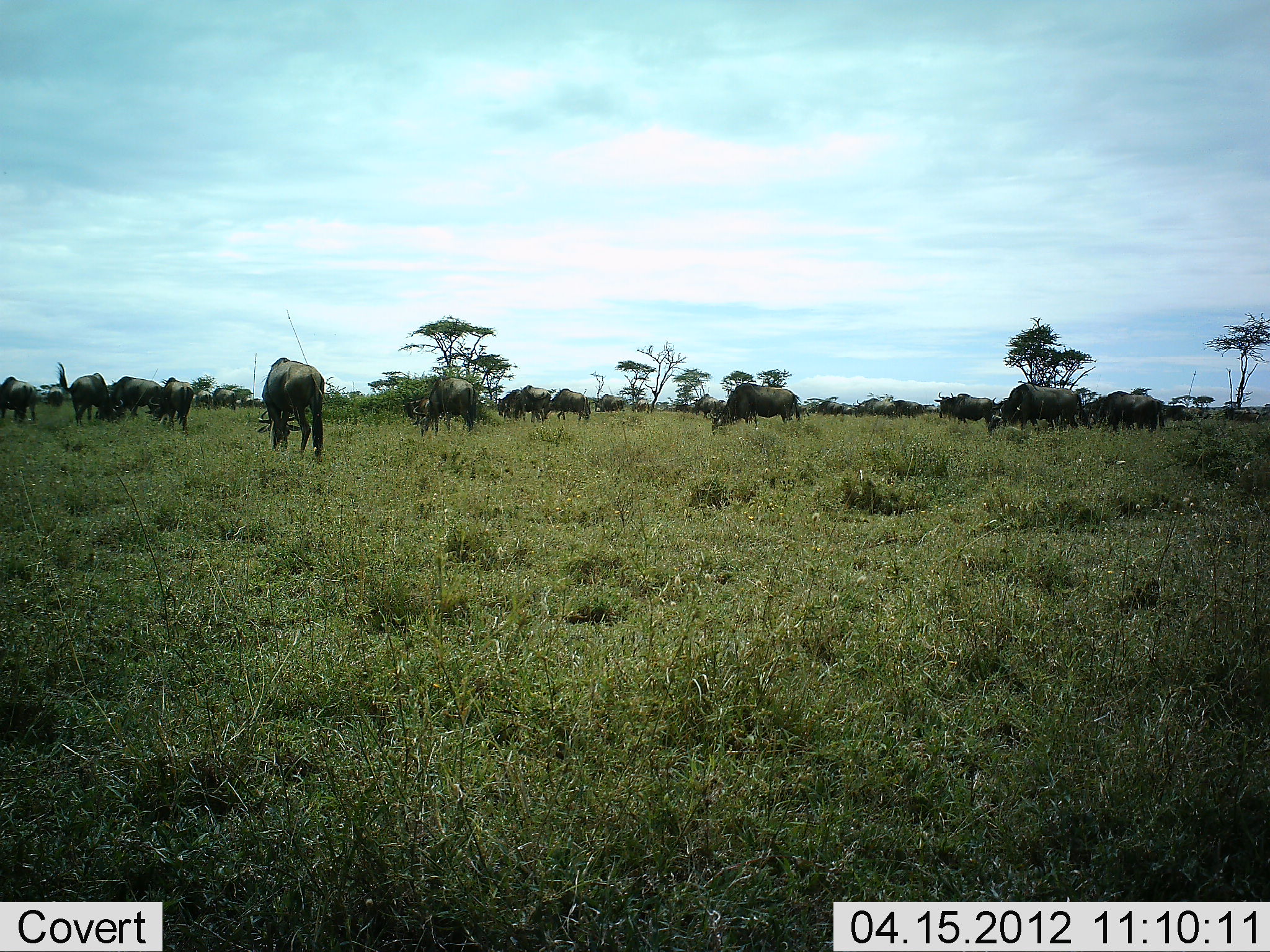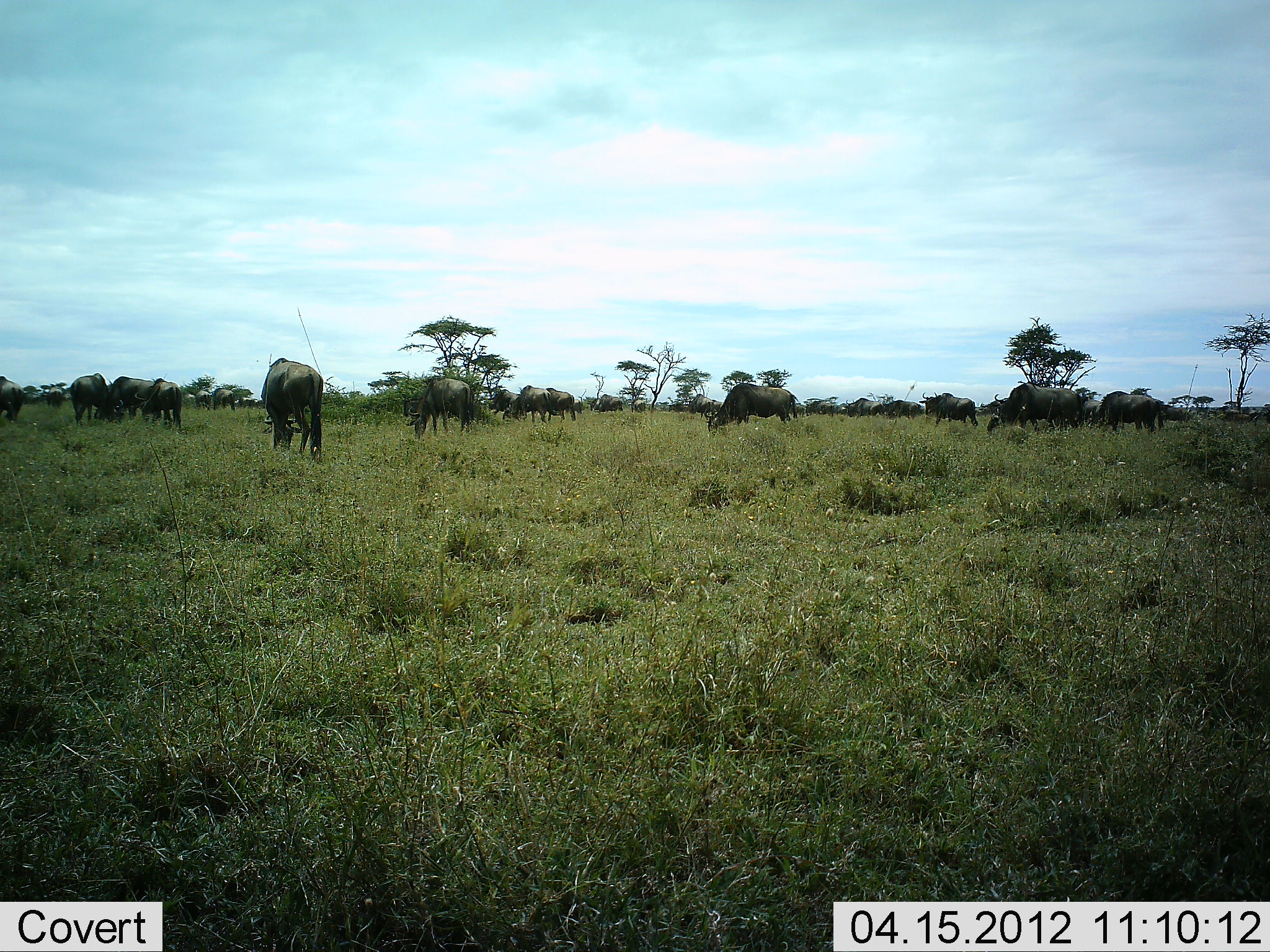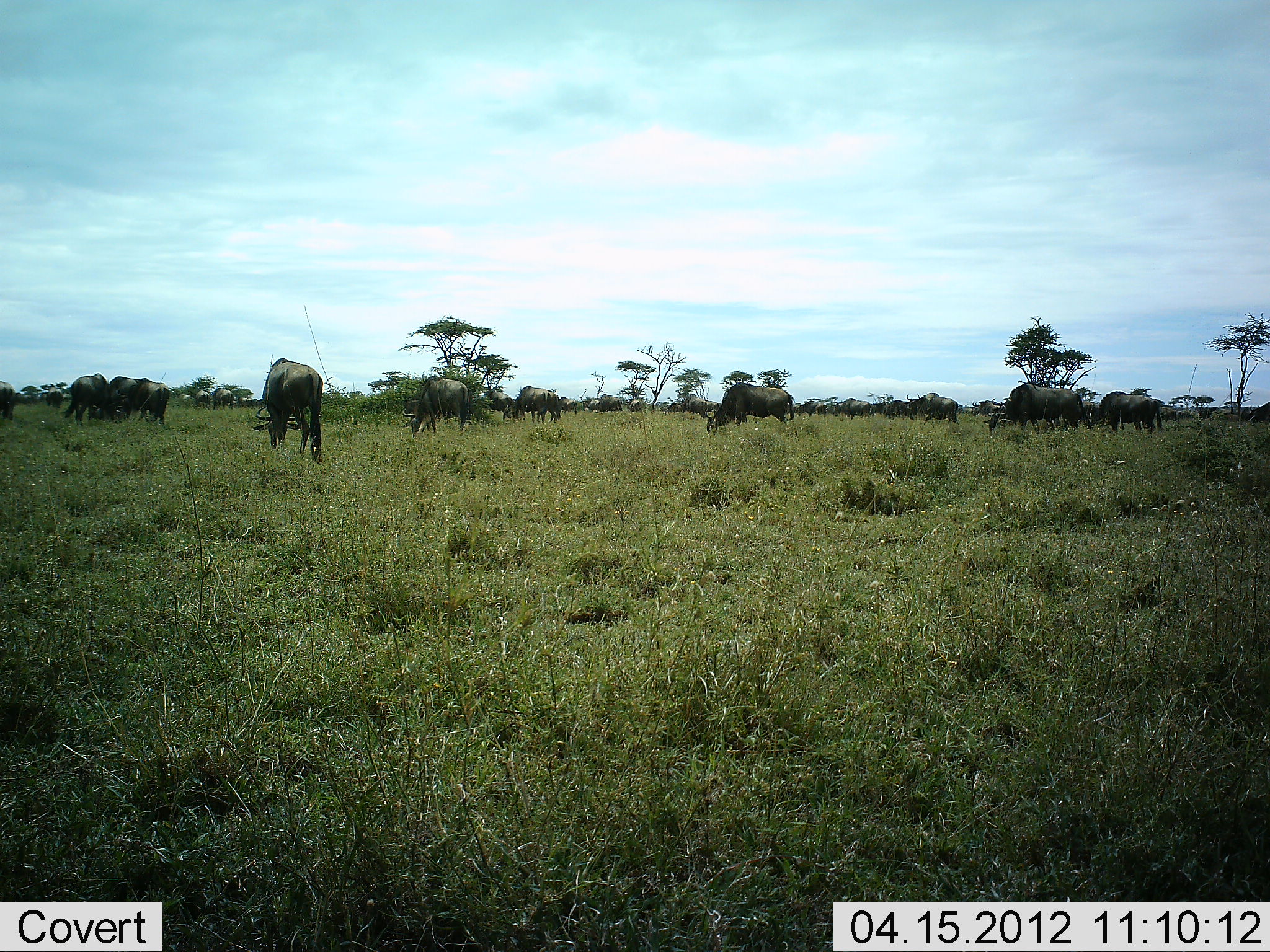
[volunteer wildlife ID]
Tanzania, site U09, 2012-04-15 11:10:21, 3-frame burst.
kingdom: Animalia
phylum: Chordata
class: Mammalia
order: Artiodactyla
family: Bovidae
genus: Connochaetes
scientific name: Connochaetes taurinus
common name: blue wildebeest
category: wildebeest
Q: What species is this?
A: Wildebeest (blue wildebeest) (Connochaetes taurinus).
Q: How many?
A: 11-50.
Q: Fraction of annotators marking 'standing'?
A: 42%.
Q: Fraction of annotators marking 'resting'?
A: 0%.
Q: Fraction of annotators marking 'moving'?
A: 42%.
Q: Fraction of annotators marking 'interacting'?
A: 0%.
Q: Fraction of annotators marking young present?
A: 4%.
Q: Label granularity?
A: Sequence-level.